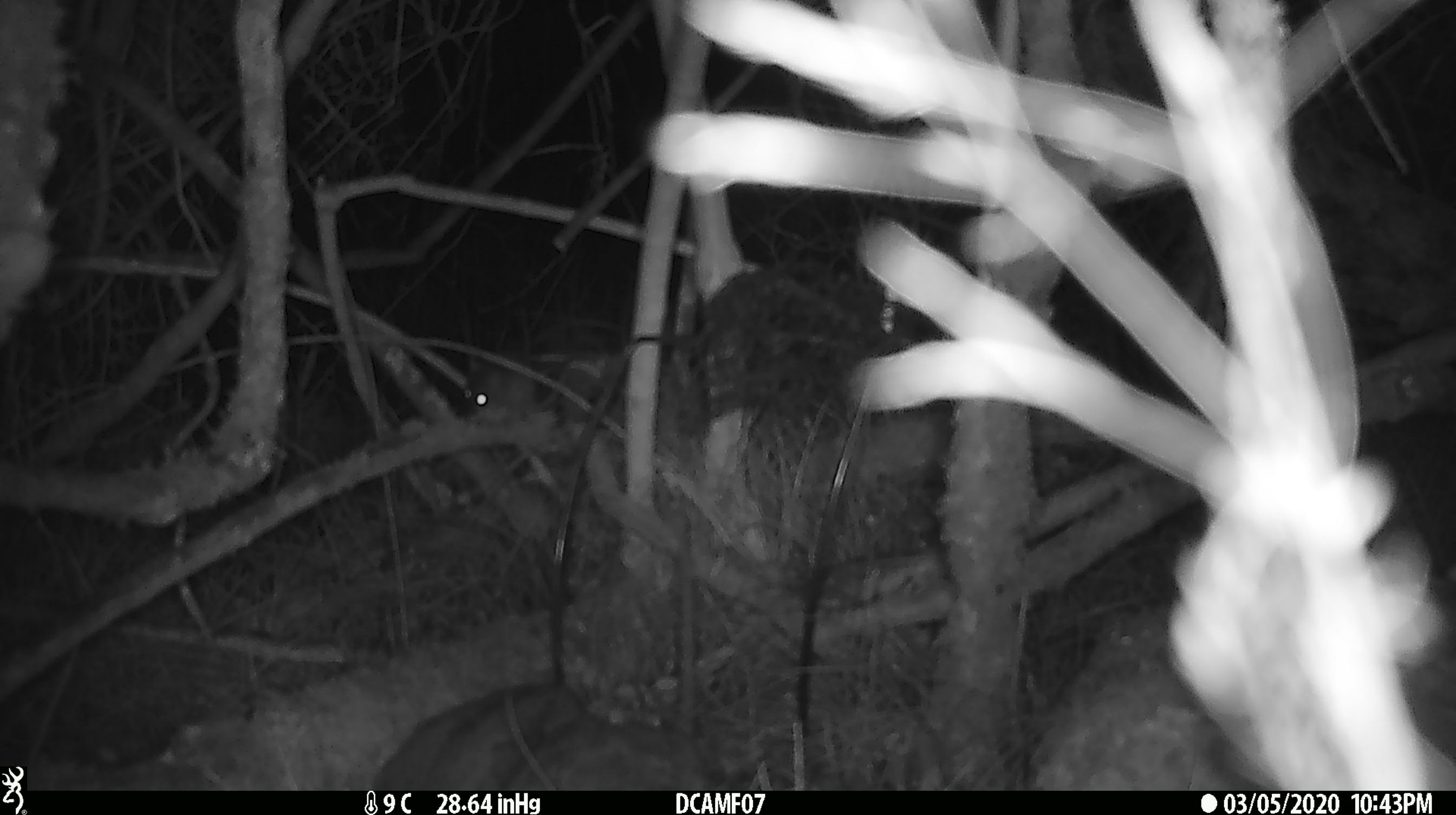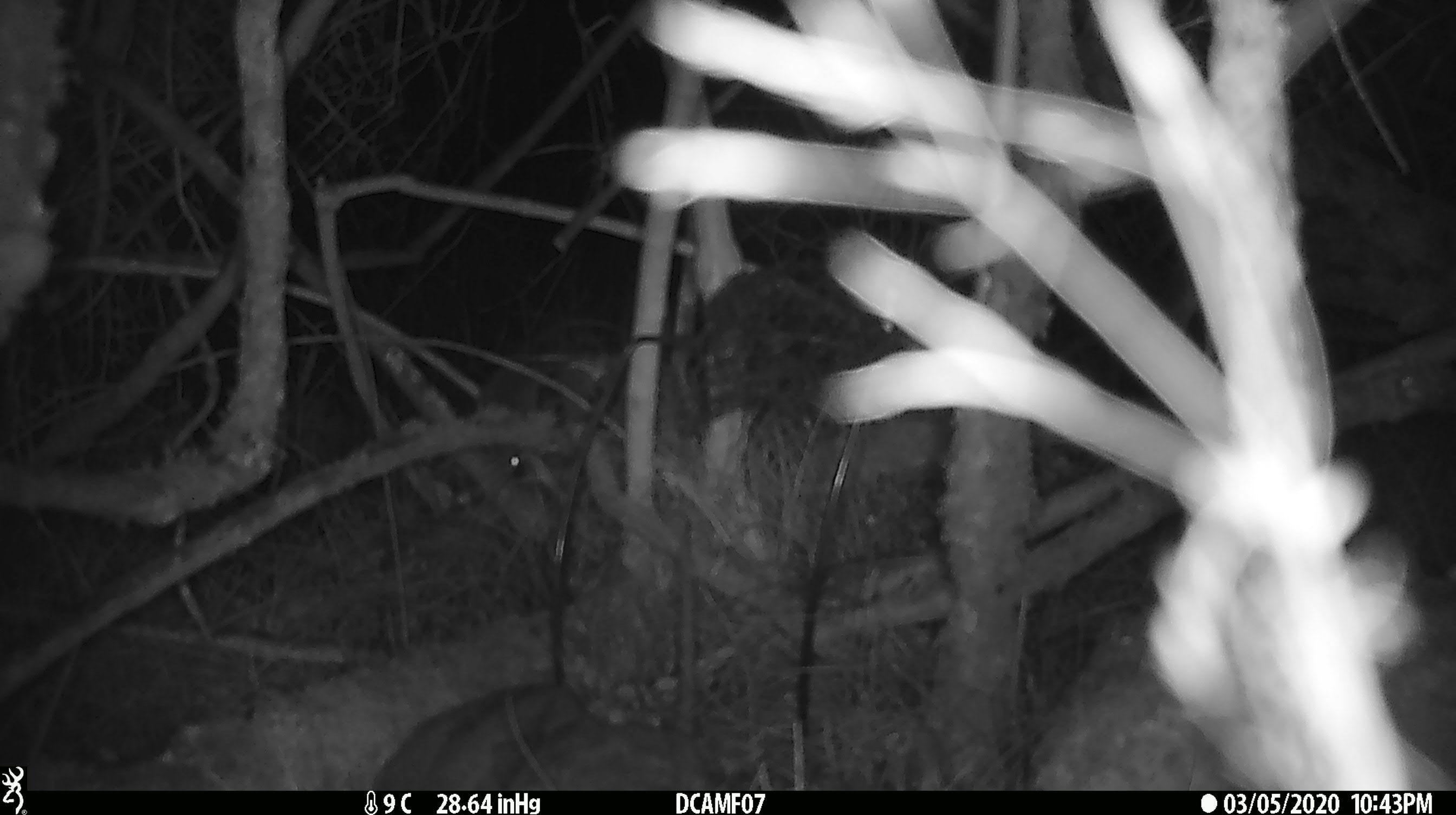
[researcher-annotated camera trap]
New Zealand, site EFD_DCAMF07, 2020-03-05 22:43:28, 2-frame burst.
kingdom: Animalia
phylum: Chordata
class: Mammalia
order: Rodentia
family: Muridae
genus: Mus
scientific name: Mus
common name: mouse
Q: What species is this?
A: Mouse (Mus).